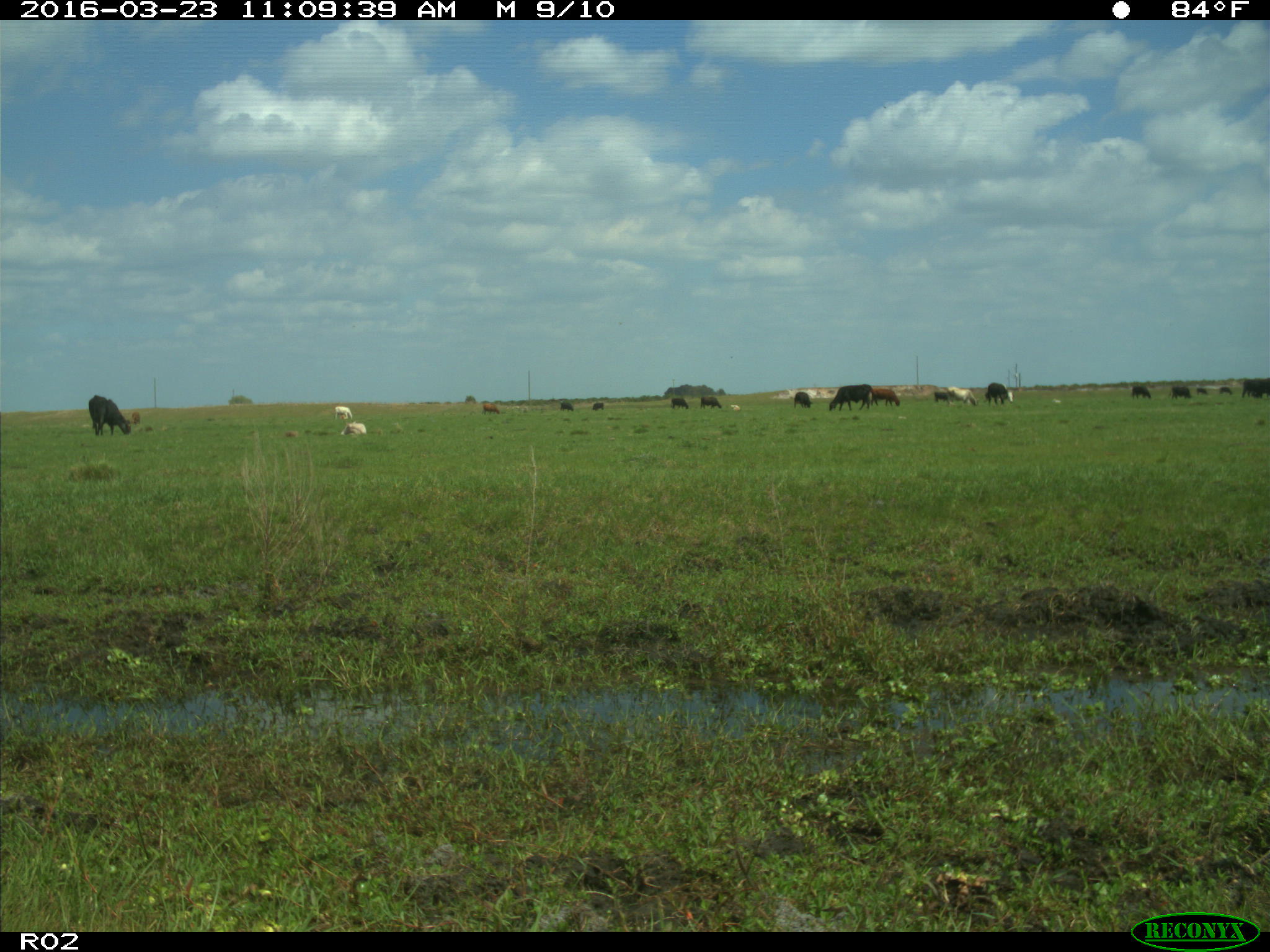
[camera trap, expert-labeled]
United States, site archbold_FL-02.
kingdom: Animalia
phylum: Chordata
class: Mammalia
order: Artiodactyla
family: Bovidae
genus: Bos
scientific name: Bos taurus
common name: domestic cow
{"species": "Bos taurus (domestic cow)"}